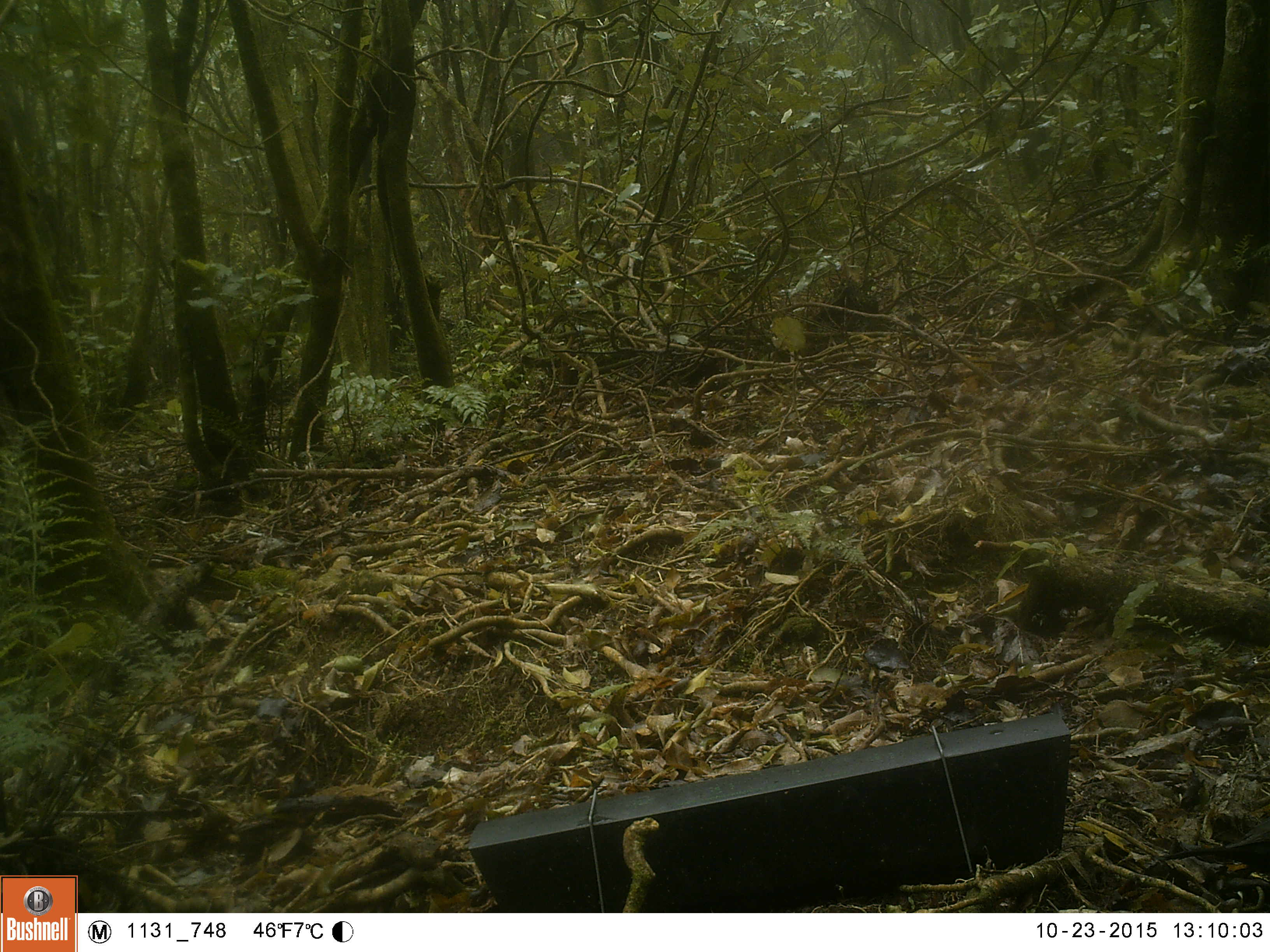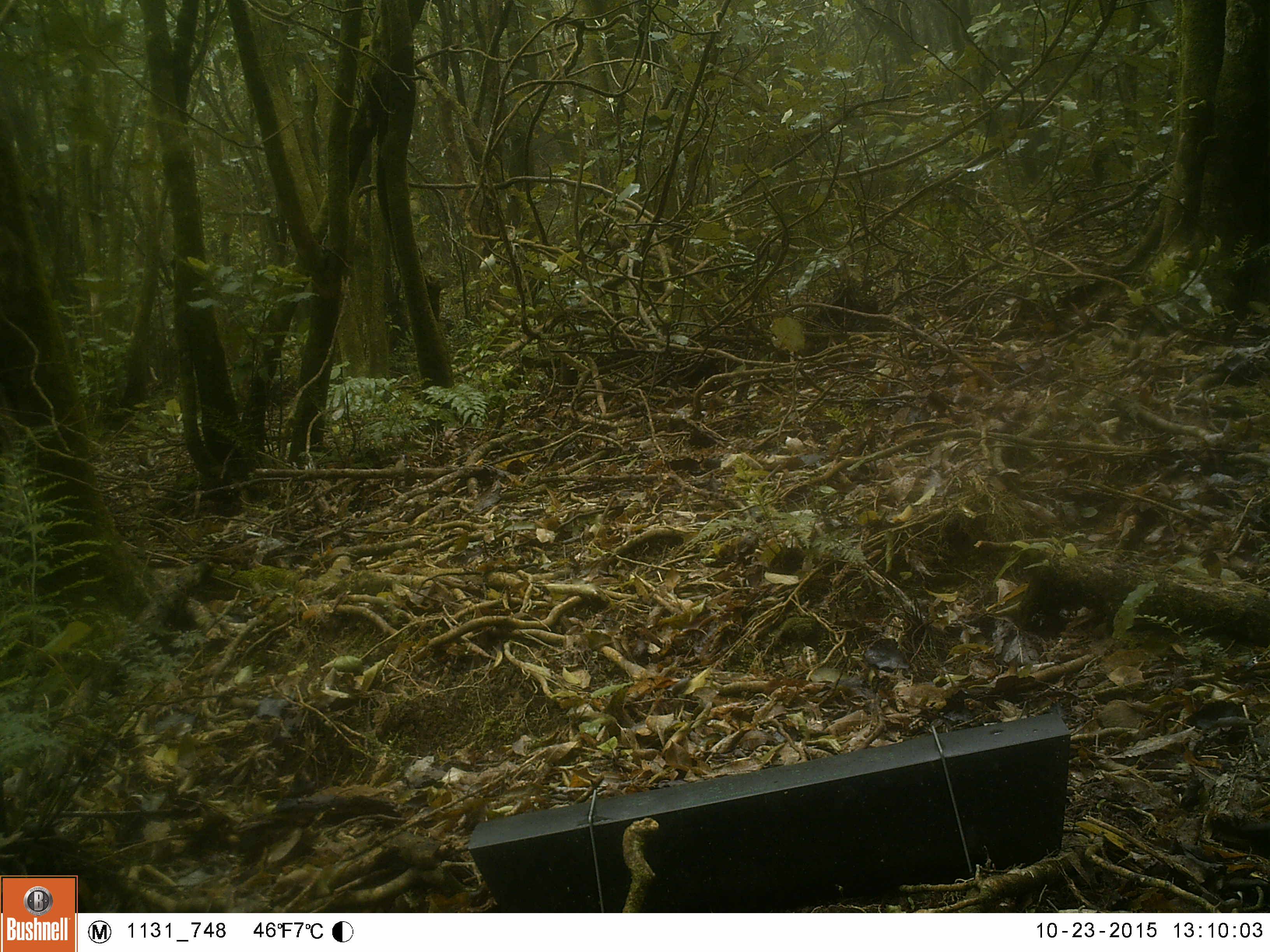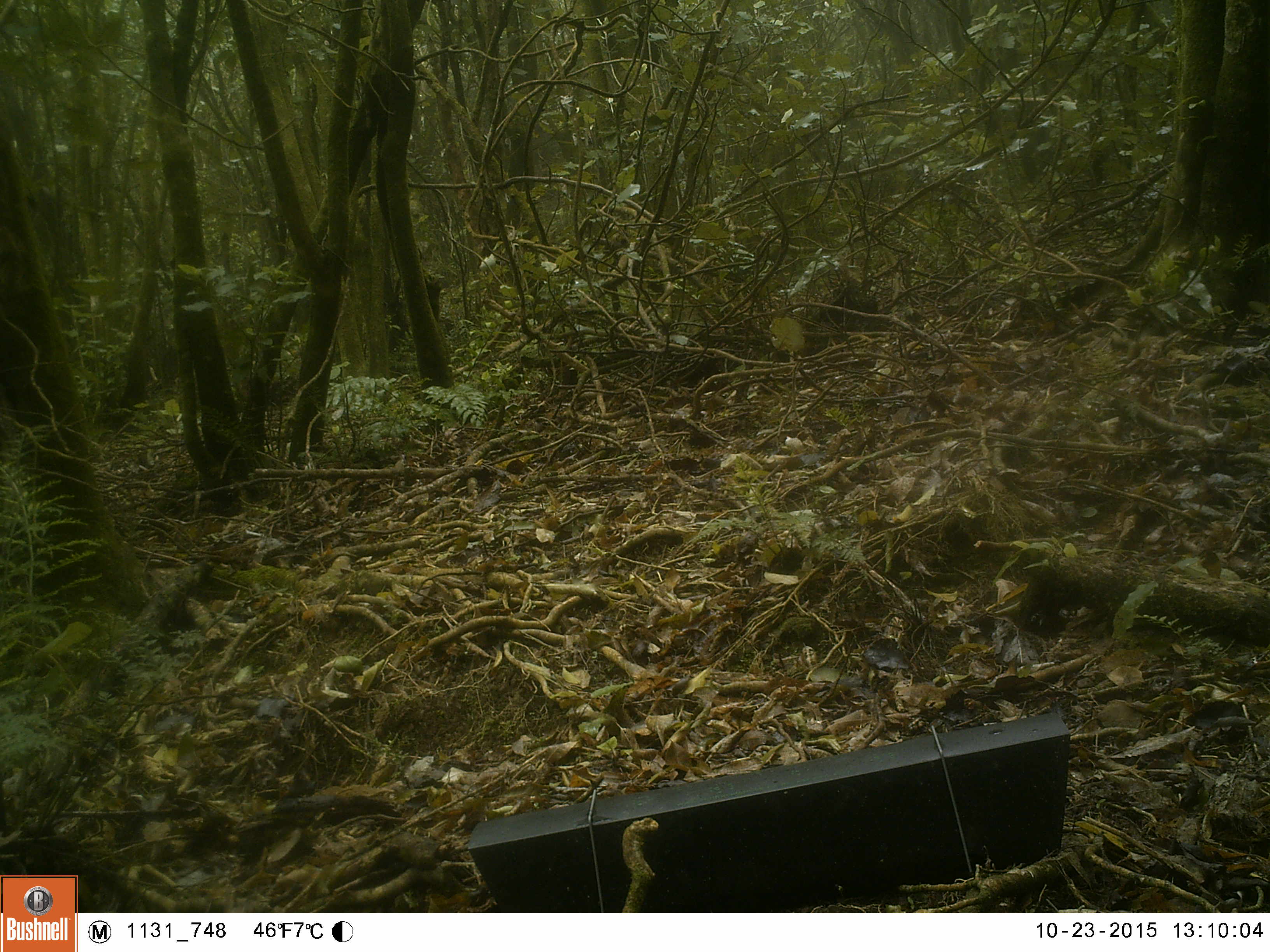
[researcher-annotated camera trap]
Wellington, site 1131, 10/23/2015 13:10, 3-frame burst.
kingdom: Animalia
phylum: Chordata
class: Aves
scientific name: Aves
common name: bird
Bird (Aves).